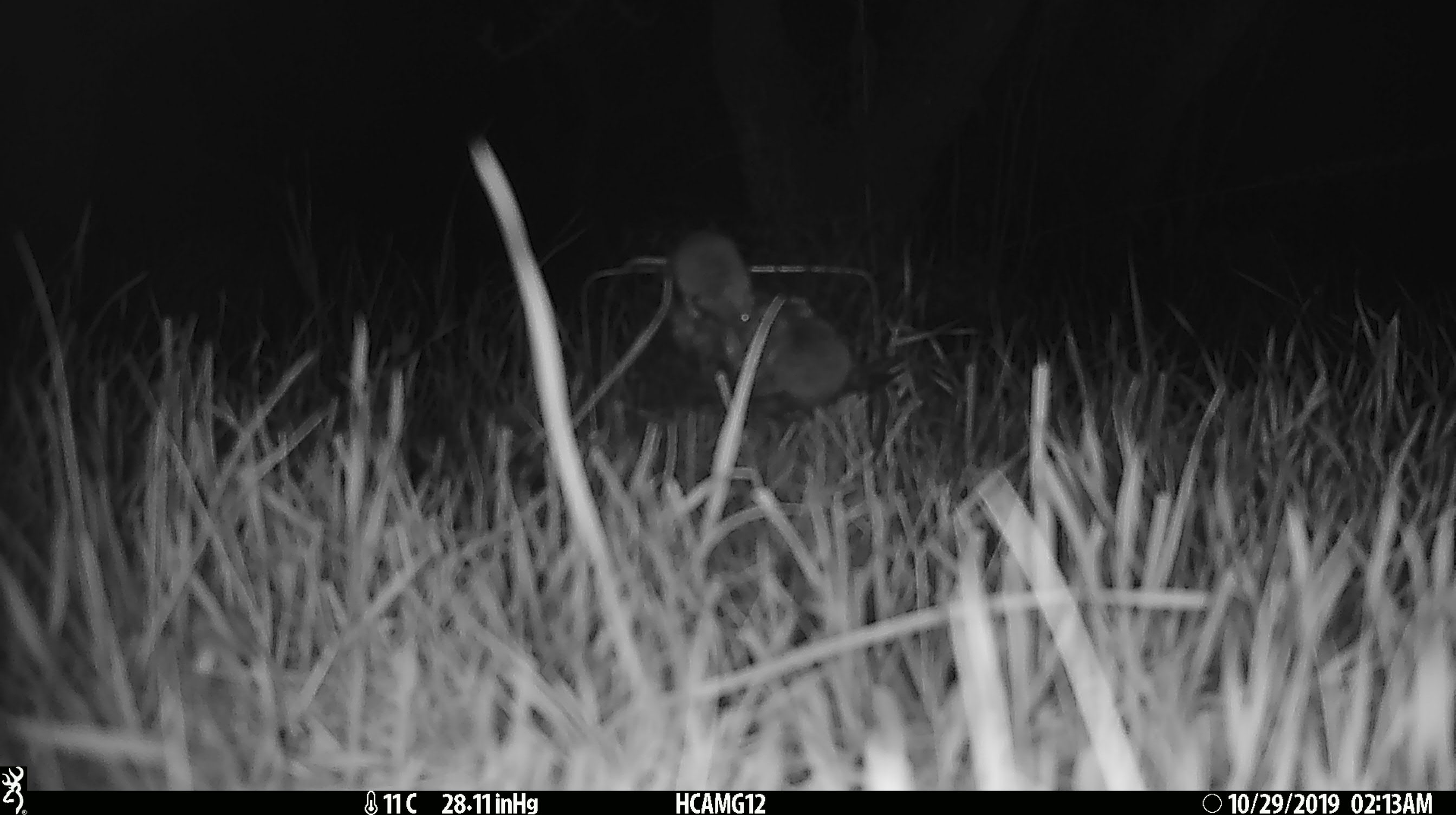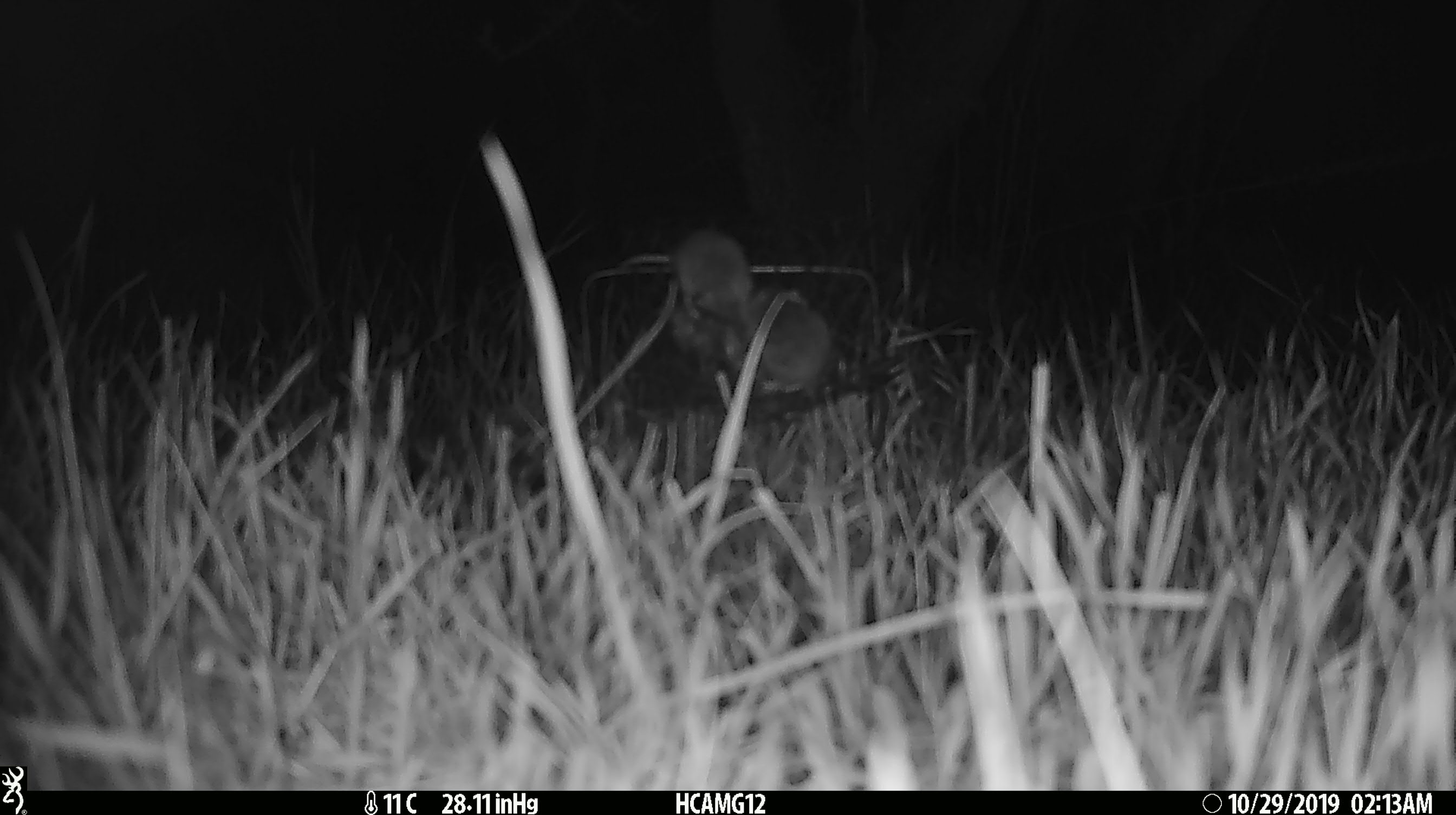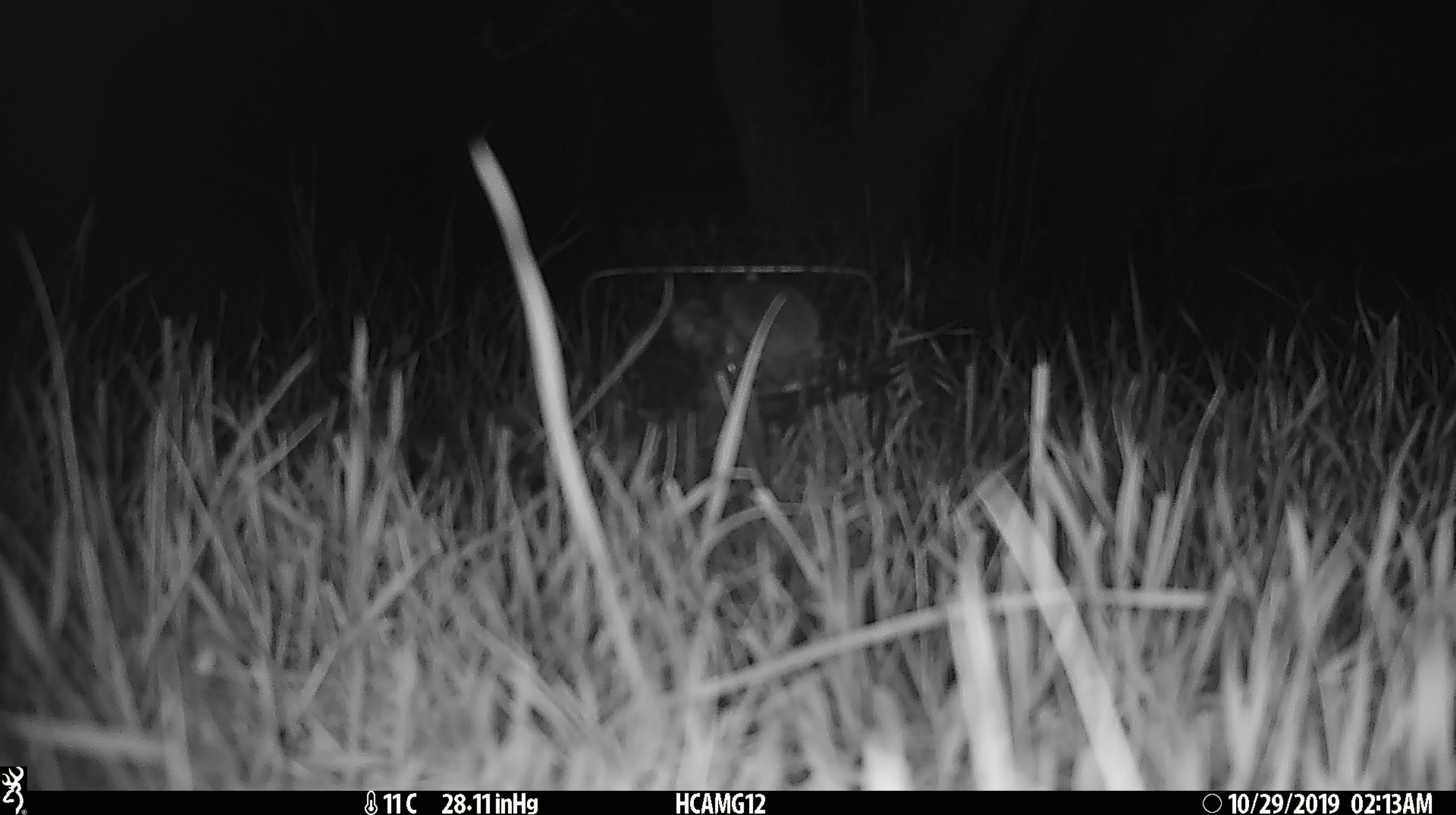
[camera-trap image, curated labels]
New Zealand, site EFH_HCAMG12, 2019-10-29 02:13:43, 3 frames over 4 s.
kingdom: Animalia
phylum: Chordata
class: Mammalia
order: Rodentia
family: Muridae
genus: Mus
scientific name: Mus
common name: mouse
Mouse (Mus).